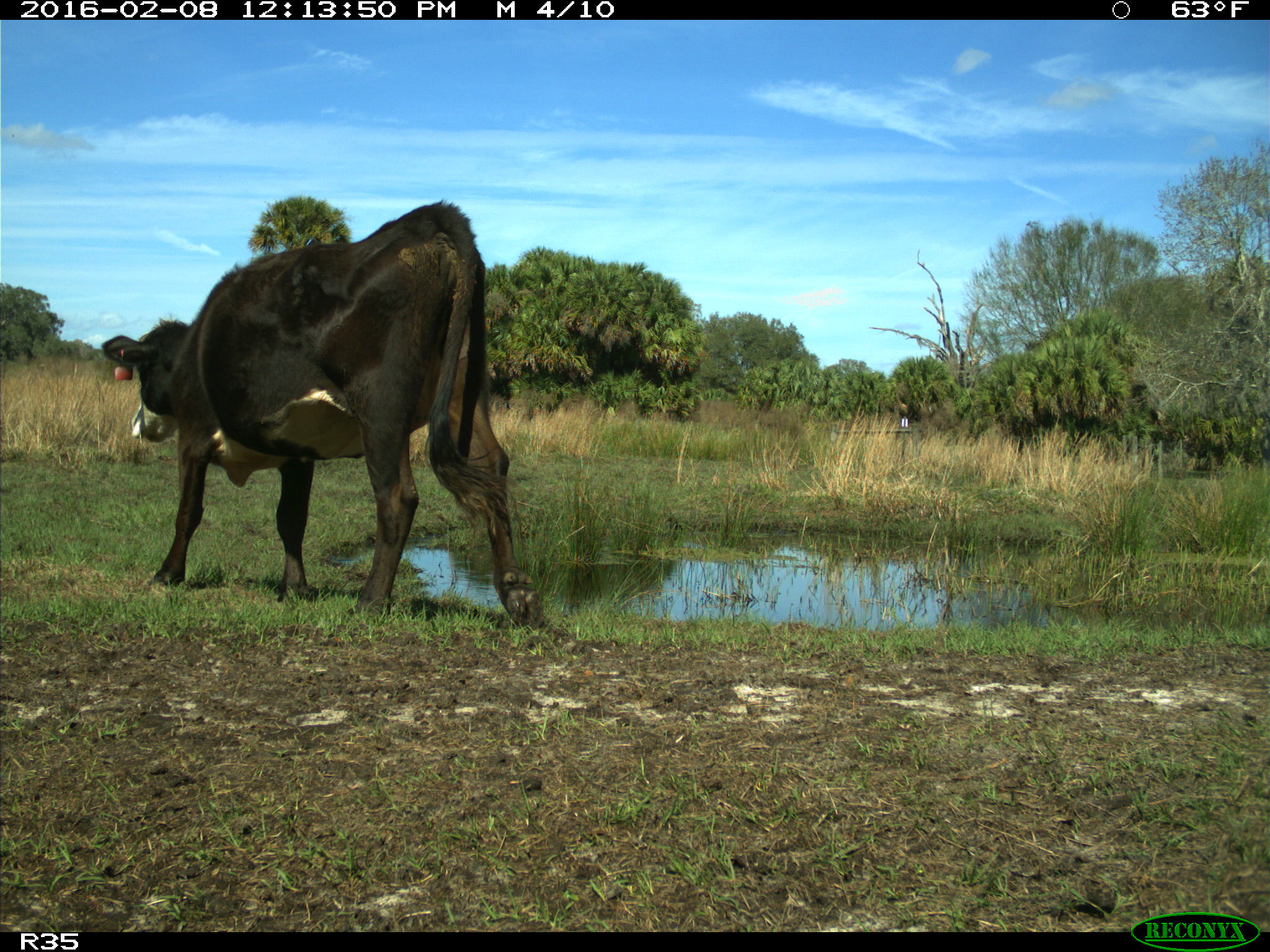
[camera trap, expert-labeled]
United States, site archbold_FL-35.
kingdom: Animalia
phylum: Chordata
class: Mammalia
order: Artiodactyla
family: Bovidae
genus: Bos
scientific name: Bos taurus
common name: domestic cow